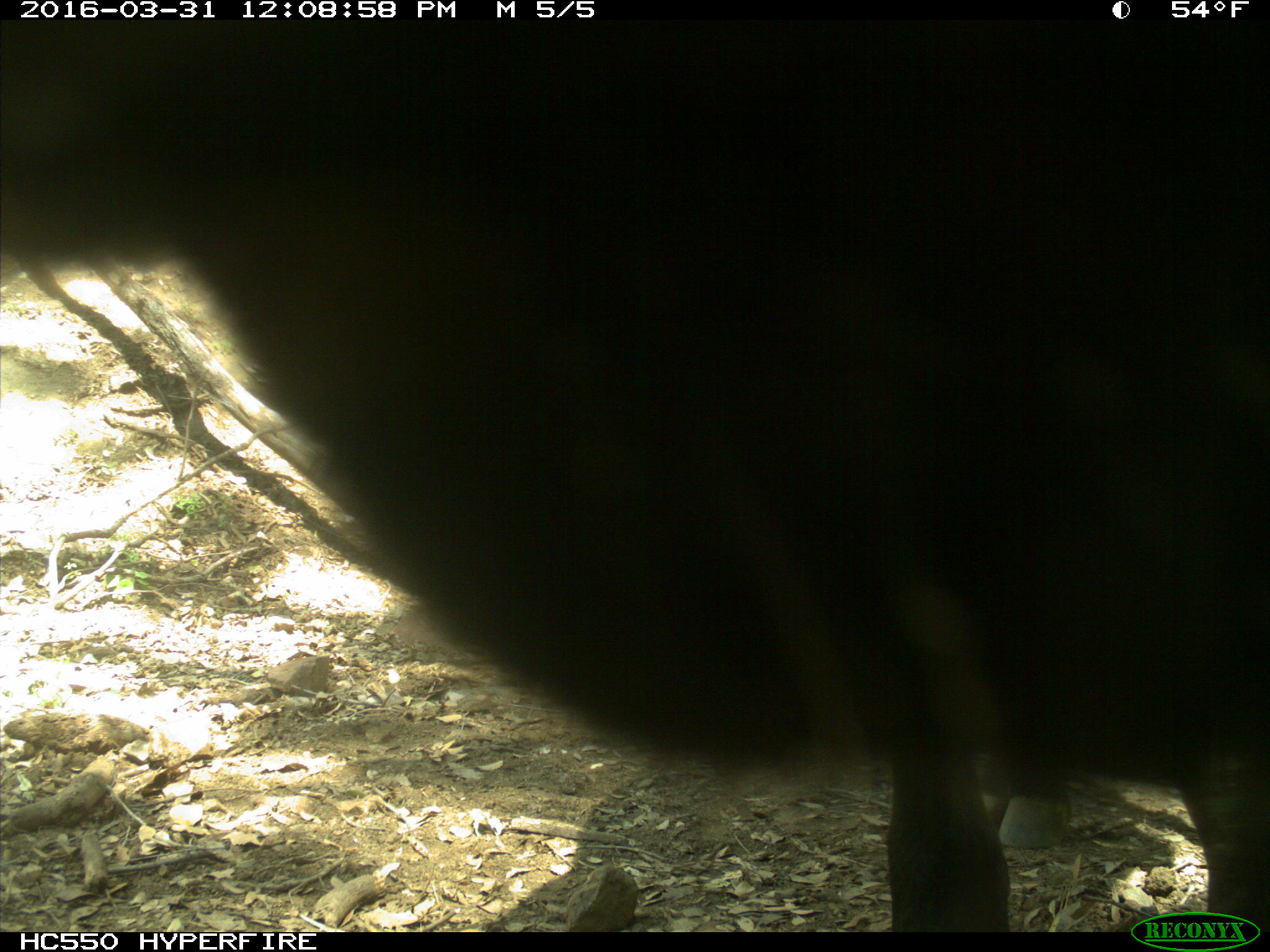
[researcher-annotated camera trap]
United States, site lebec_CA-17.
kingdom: Animalia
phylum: Chordata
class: Mammalia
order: Artiodactyla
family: Bovidae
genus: Bos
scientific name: Bos taurus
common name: domestic cow